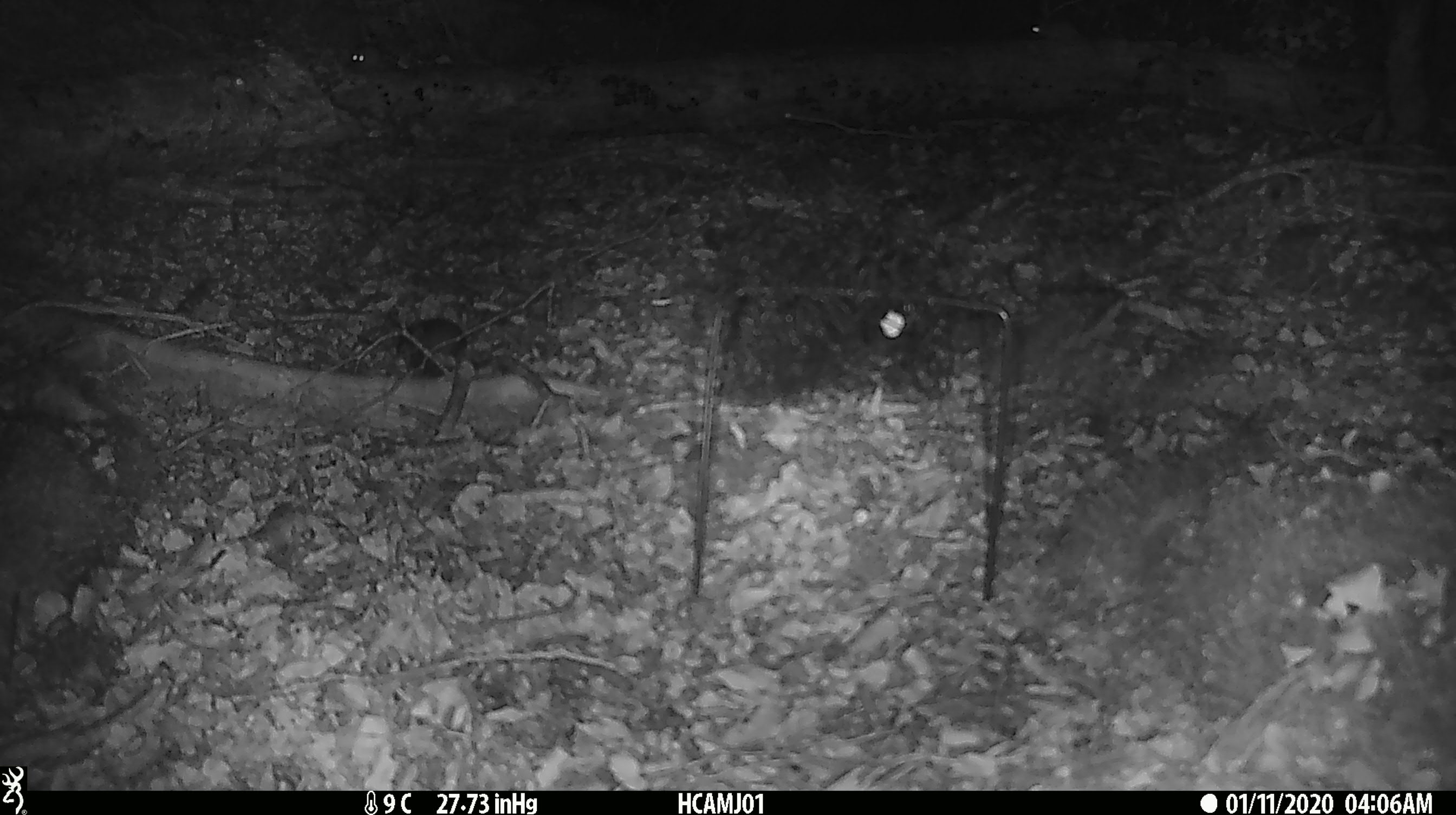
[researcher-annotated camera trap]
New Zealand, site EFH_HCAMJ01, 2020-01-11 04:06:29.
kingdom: Animalia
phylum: Chordata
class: Mammalia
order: Rodentia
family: Muridae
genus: Mus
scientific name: Mus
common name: mouse